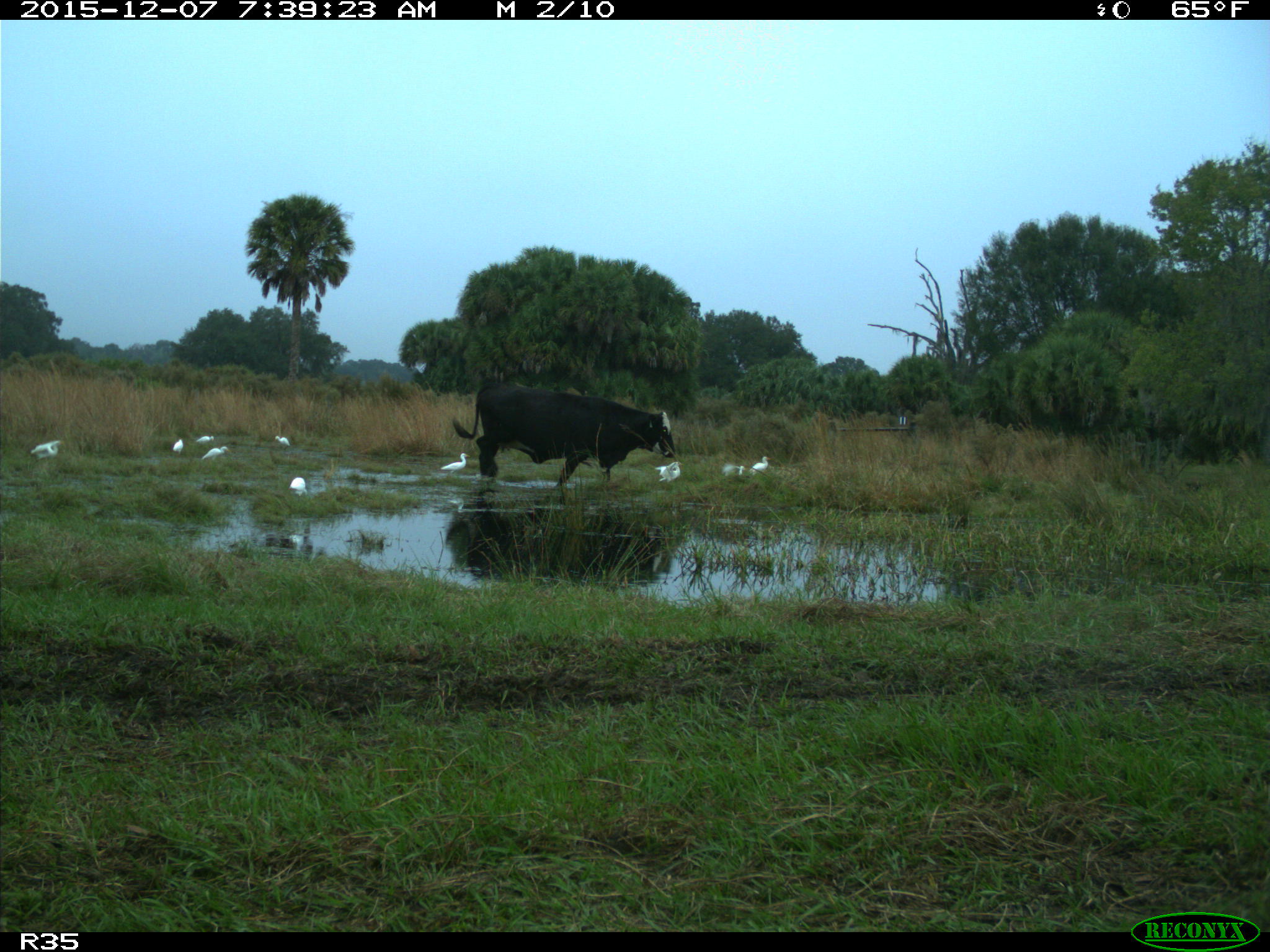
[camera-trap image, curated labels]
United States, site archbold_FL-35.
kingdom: Animalia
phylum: Chordata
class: Mammalia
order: Artiodactyla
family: Bovidae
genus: Bos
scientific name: Bos taurus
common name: domestic cow